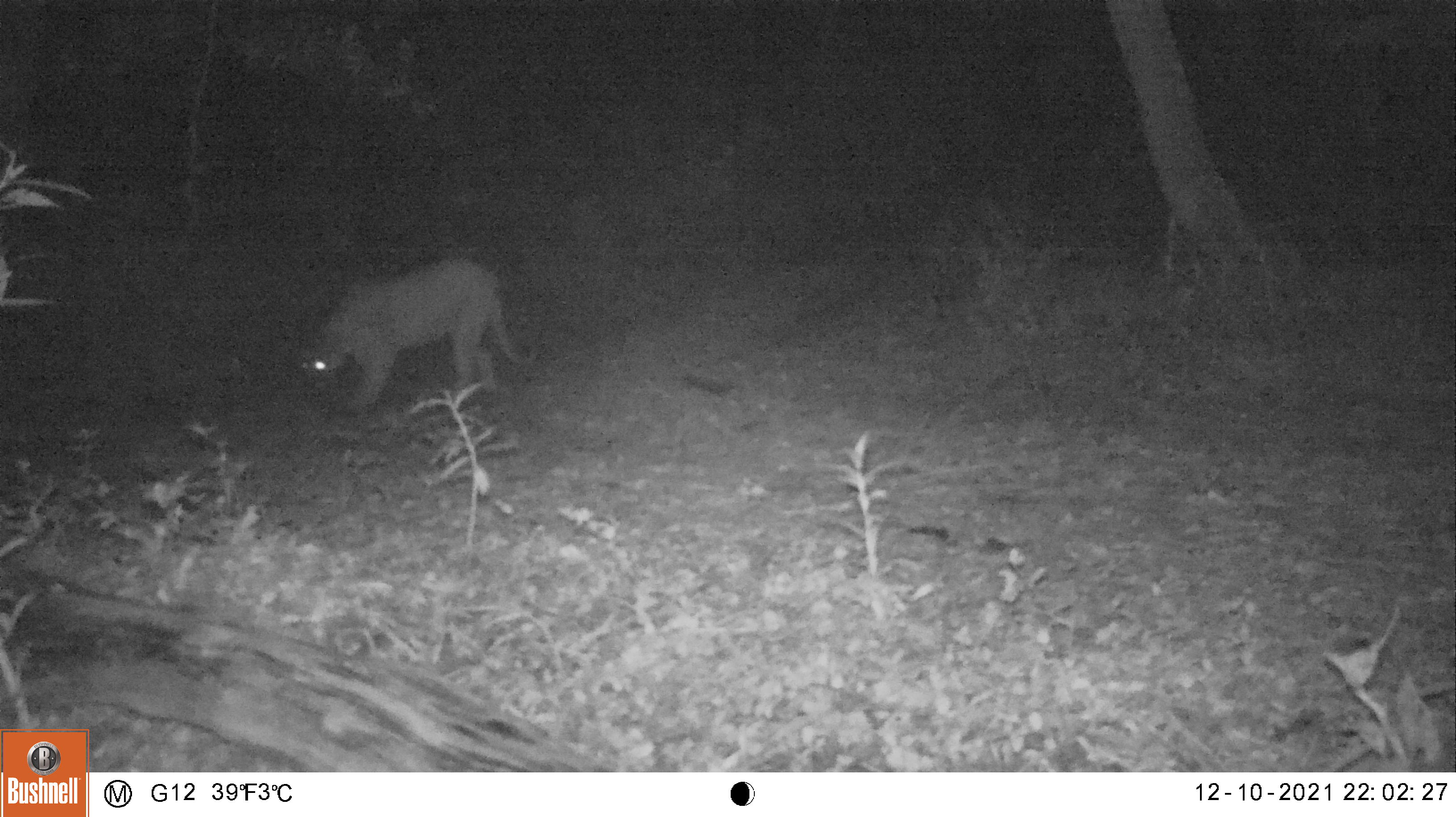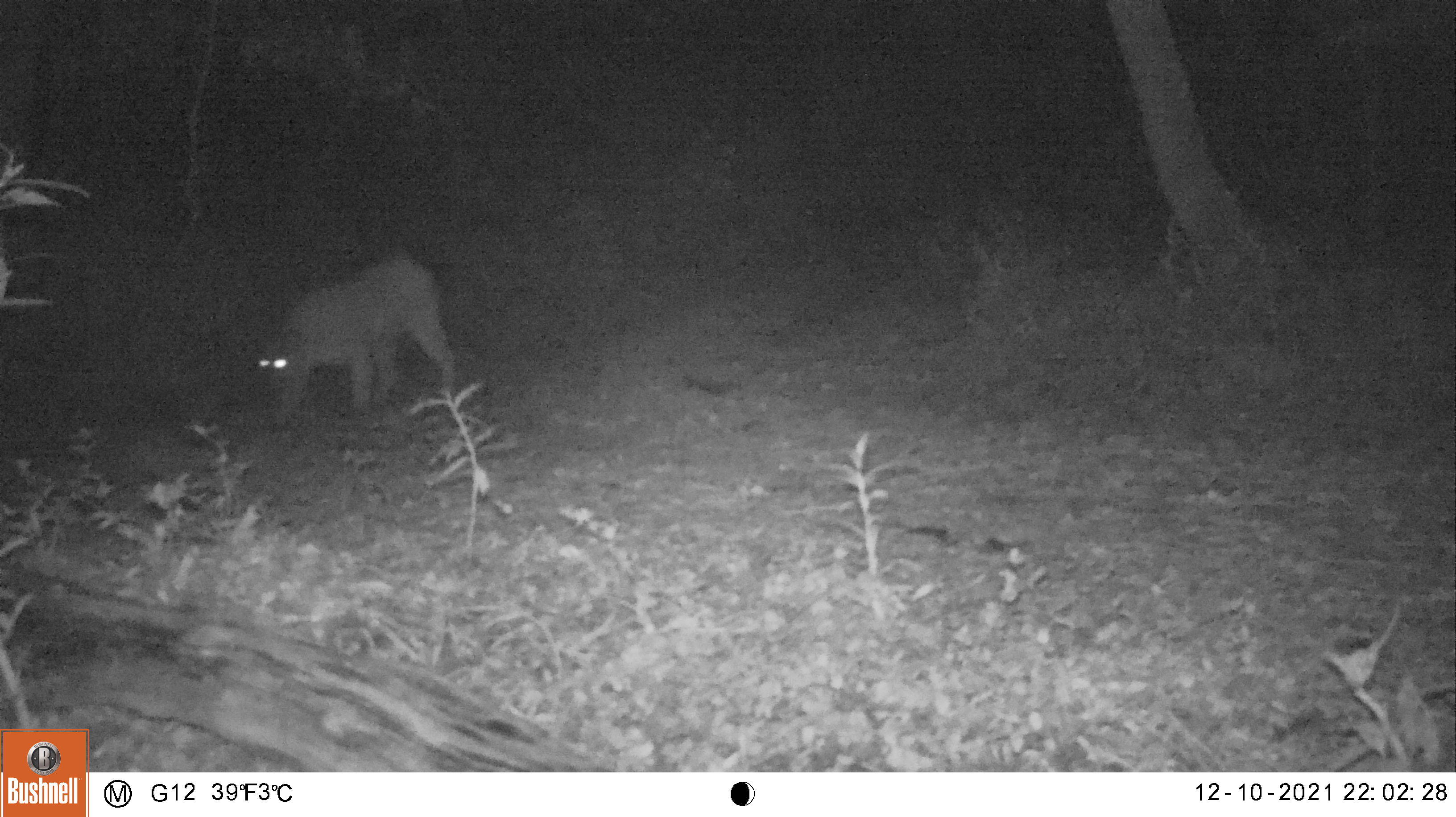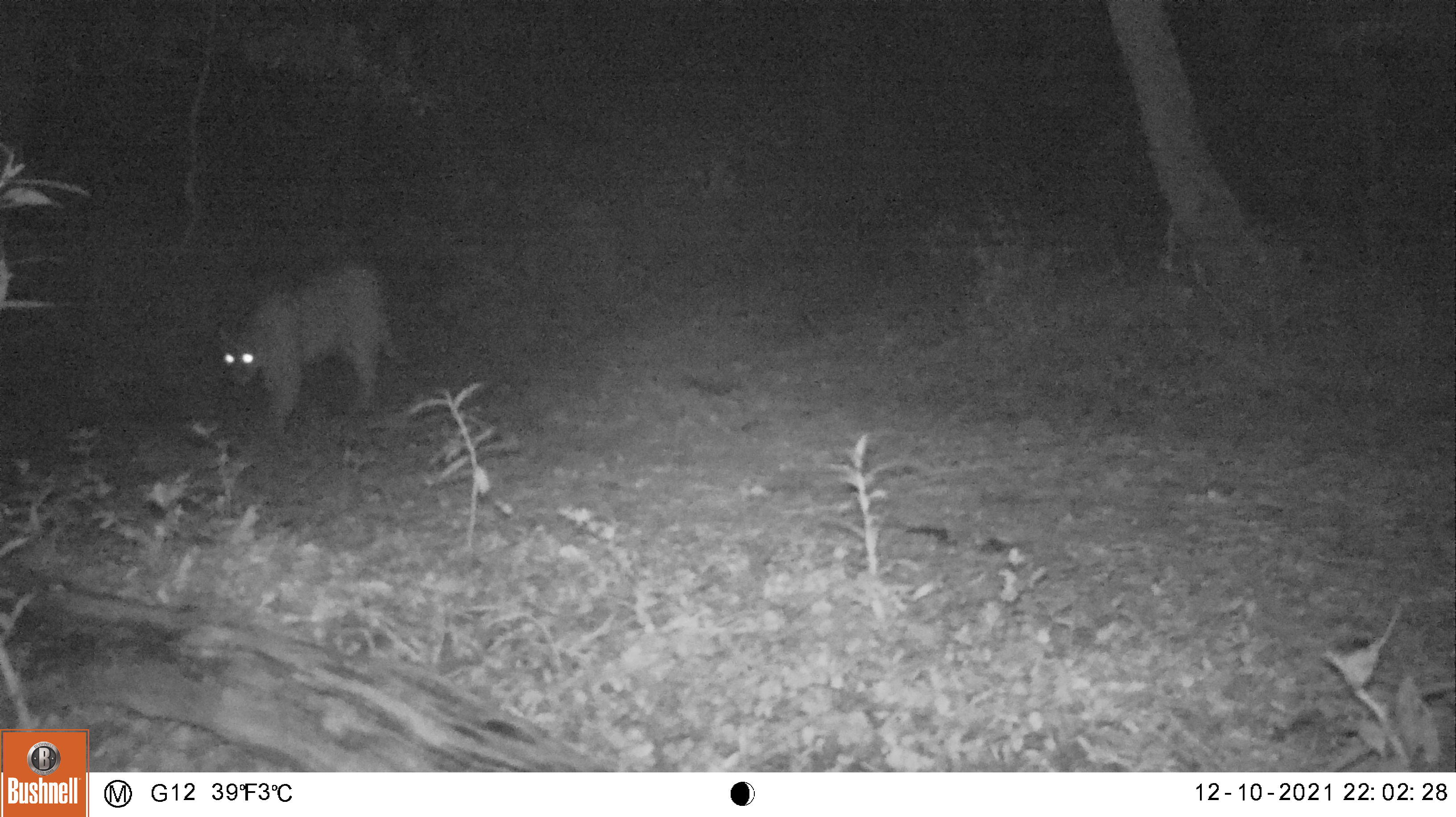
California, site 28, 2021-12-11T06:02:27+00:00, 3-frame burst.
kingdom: Animalia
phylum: Chordata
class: Mammalia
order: Carnivora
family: Felidae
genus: Puma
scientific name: Puma concolor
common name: puma